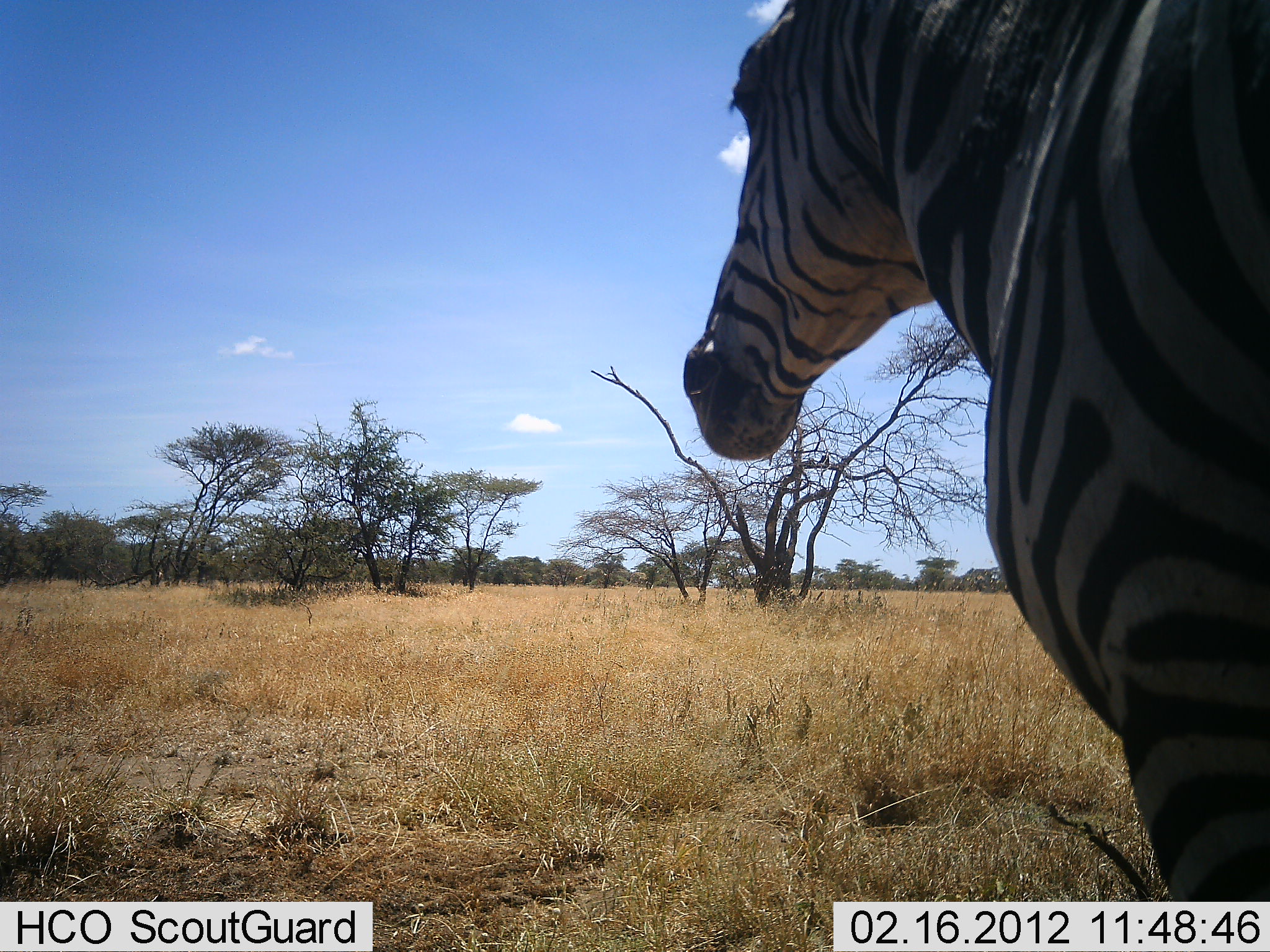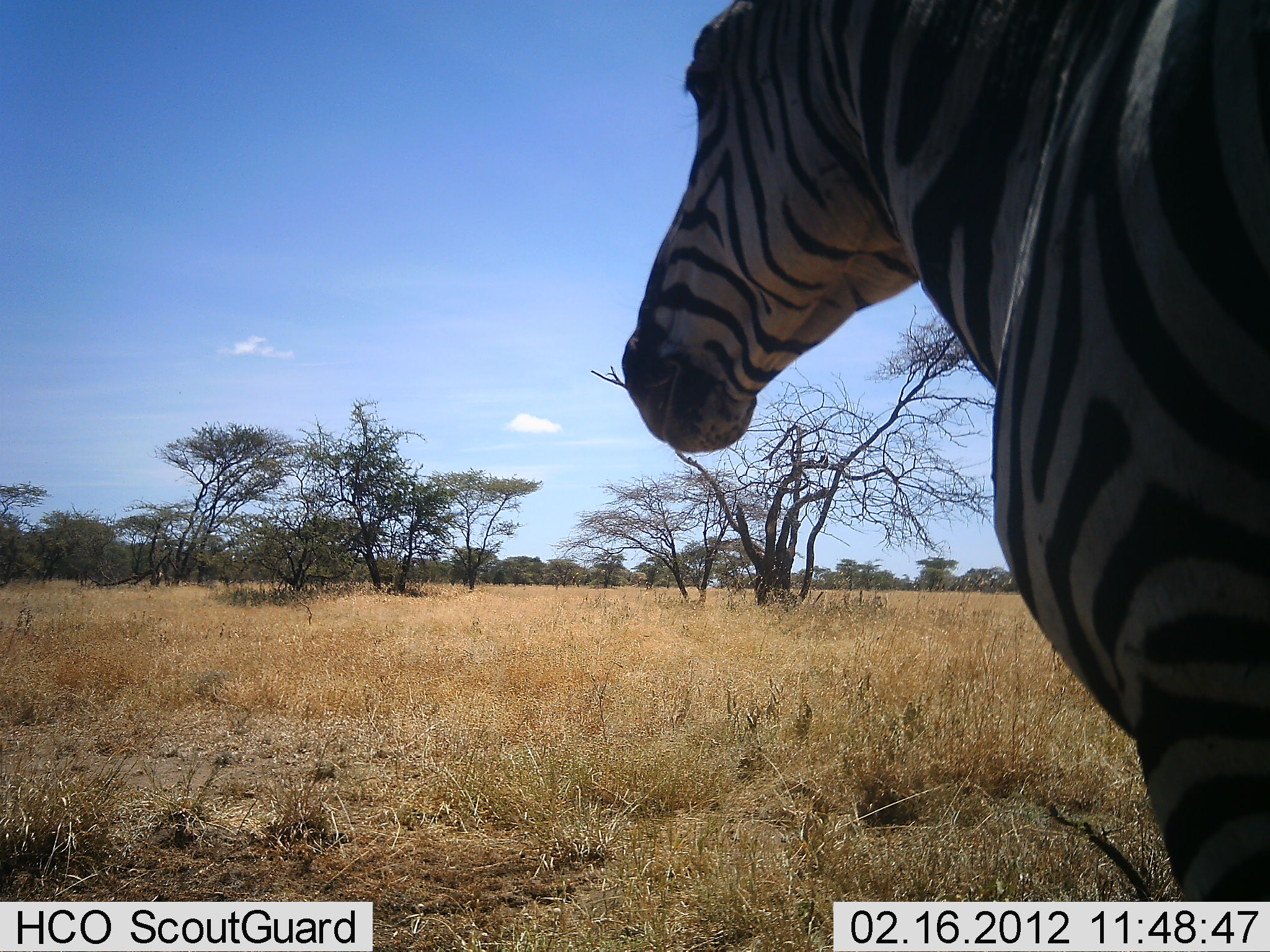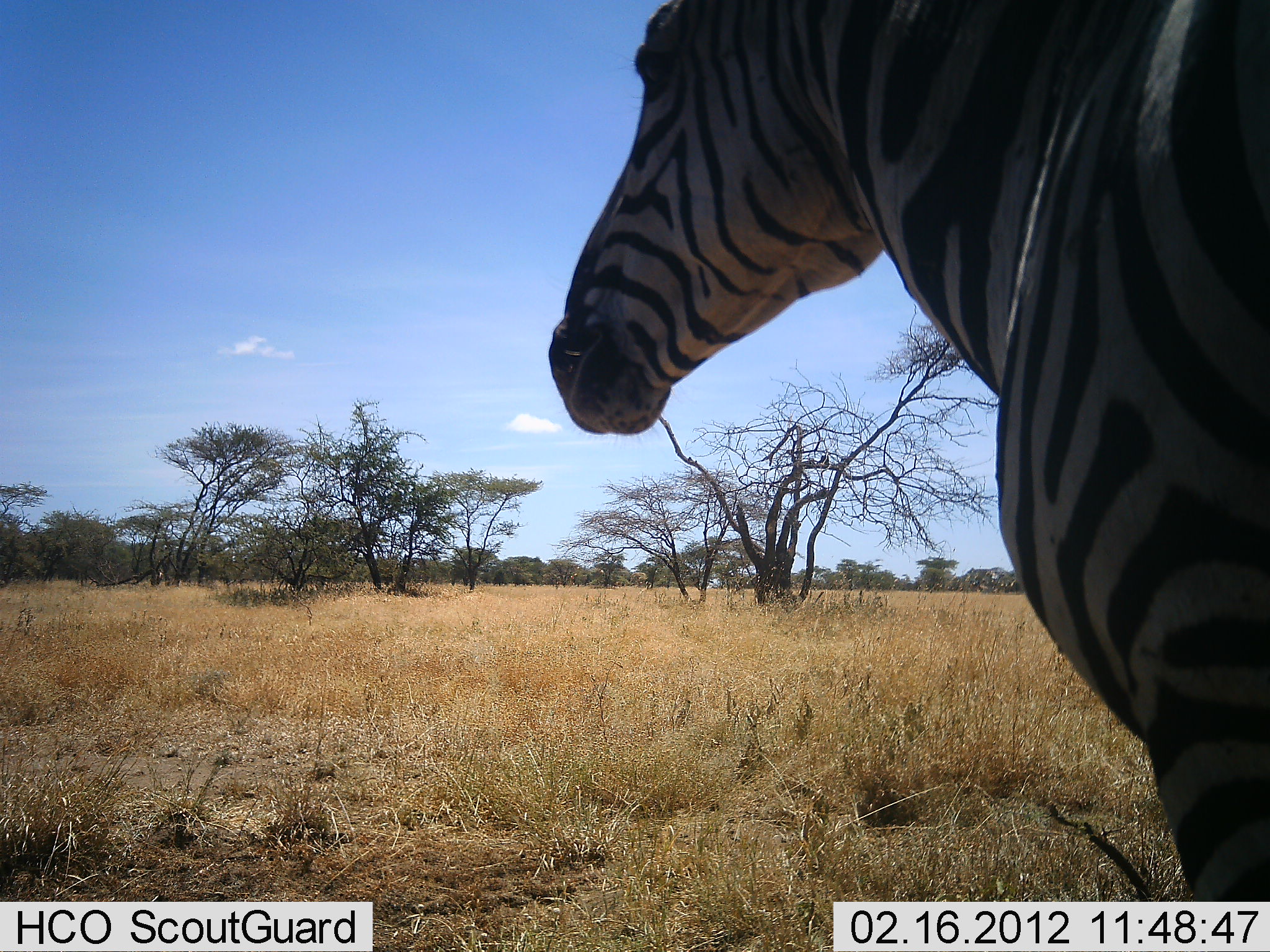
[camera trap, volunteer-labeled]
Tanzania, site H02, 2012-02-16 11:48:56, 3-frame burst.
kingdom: Animalia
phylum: Chordata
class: Mammalia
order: Perissodactyla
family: Equidae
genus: Equus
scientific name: Equus quagga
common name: plains zebra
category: zebra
Zebra (plains zebra) (Equus quagga), count 1. Behavior (volunteer vote fractions): standing 100%, resting 0%, moving 0%, interacting 0%. Young present (vote fraction): 0%. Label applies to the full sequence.